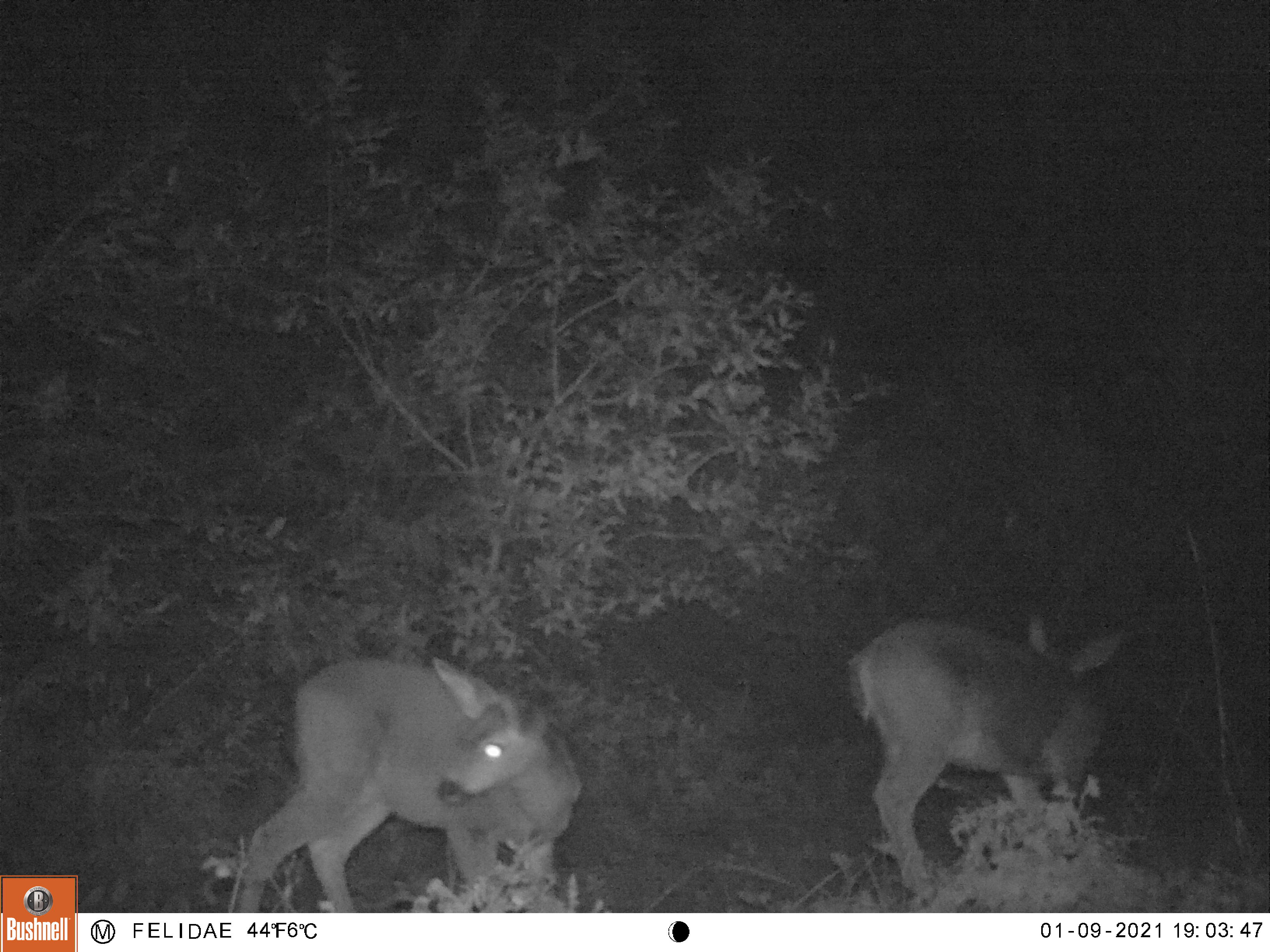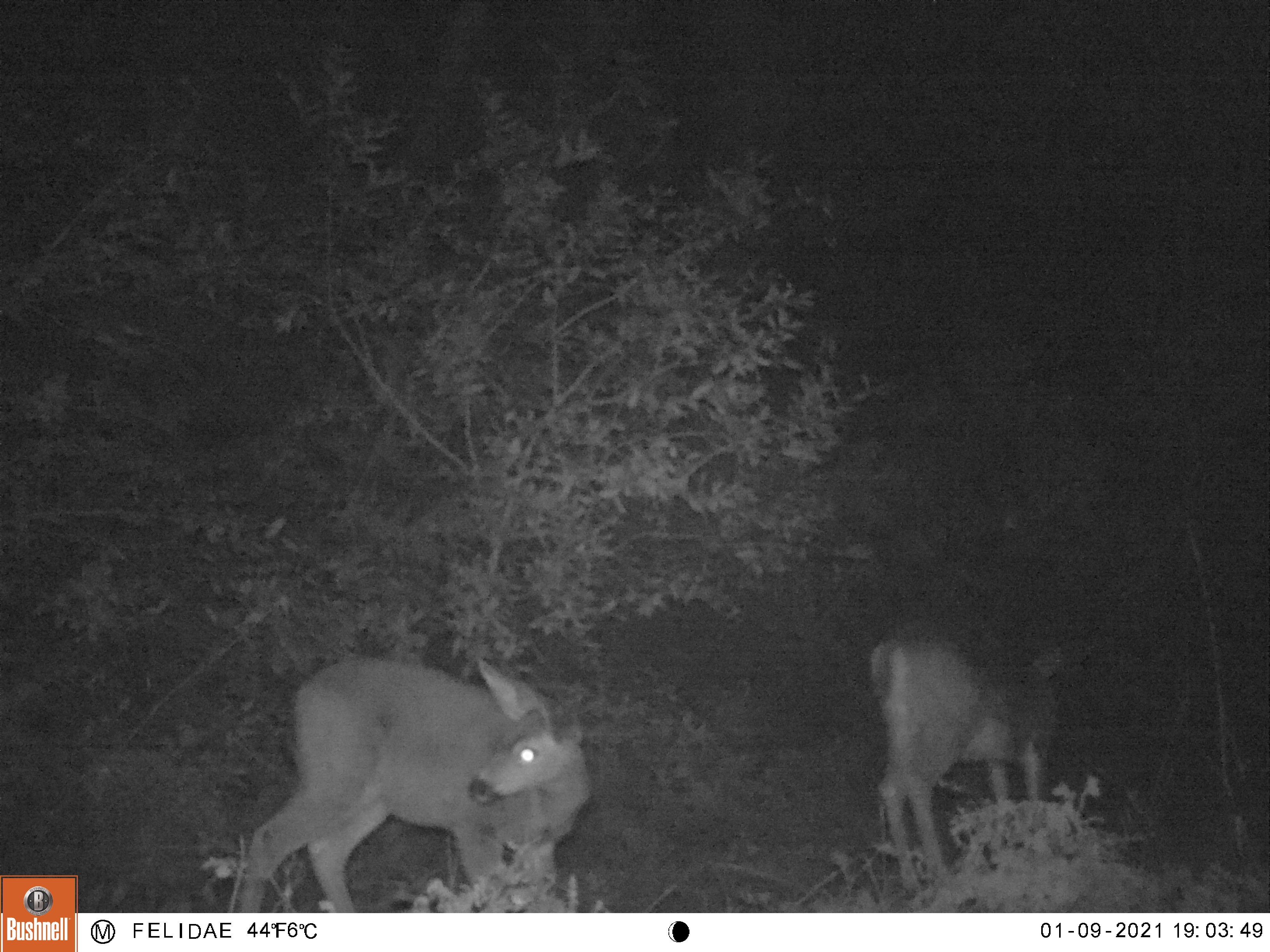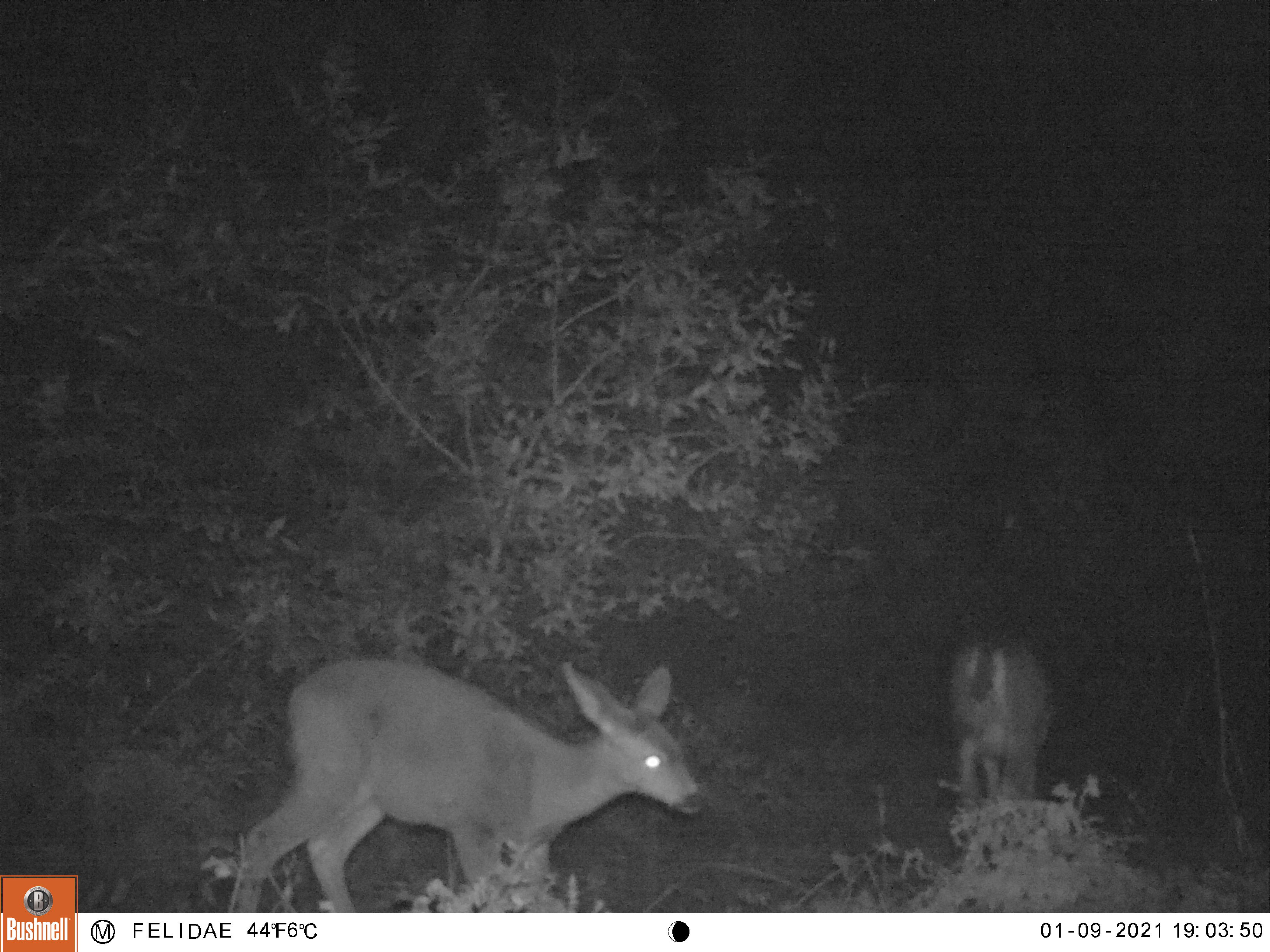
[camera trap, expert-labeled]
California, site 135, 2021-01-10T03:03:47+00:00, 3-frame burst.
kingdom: Animalia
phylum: Chordata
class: Mammalia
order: Artiodactyla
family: Cervidae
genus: Odocoileus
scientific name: Odocoileus hemionus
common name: mule deer